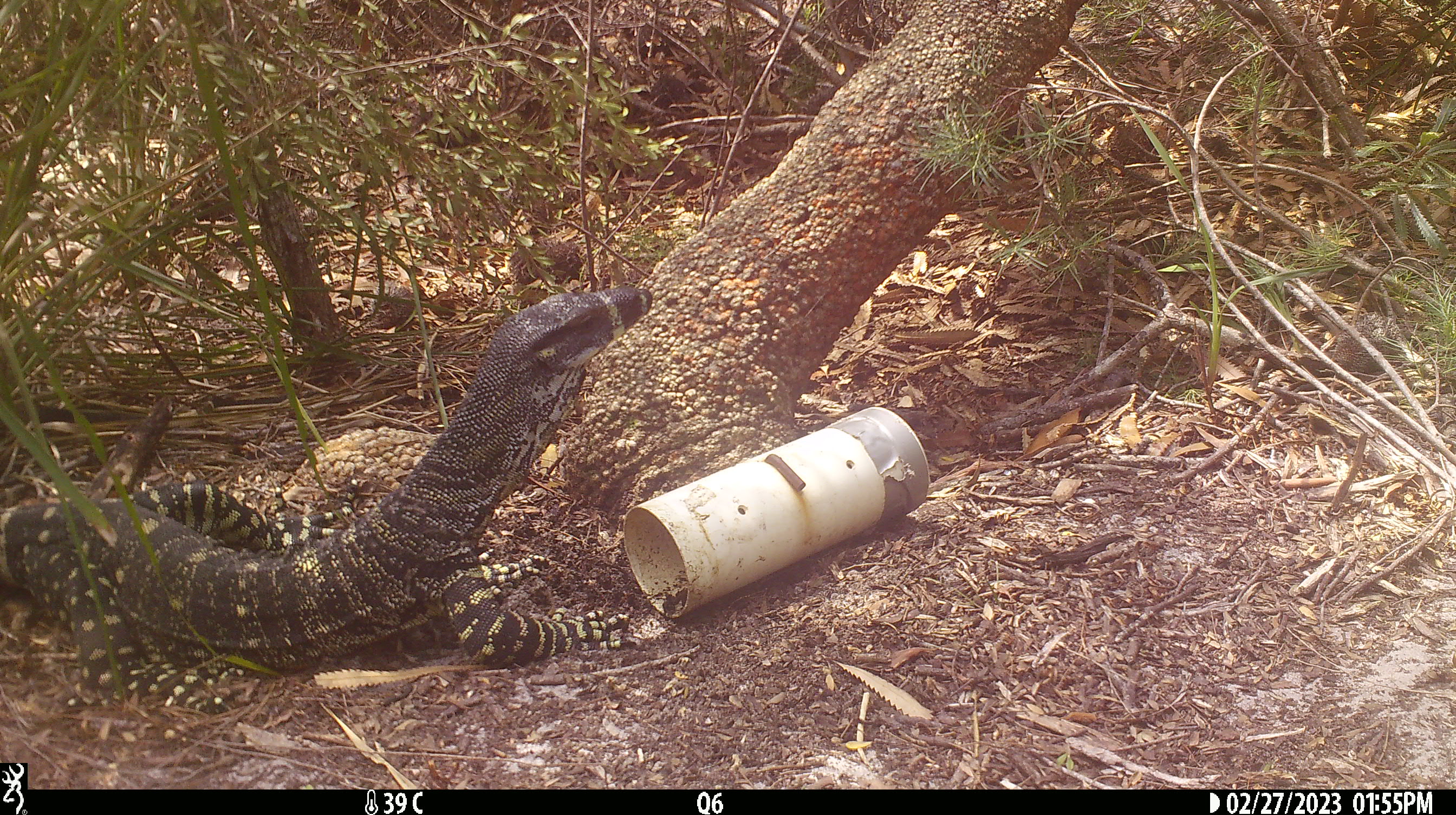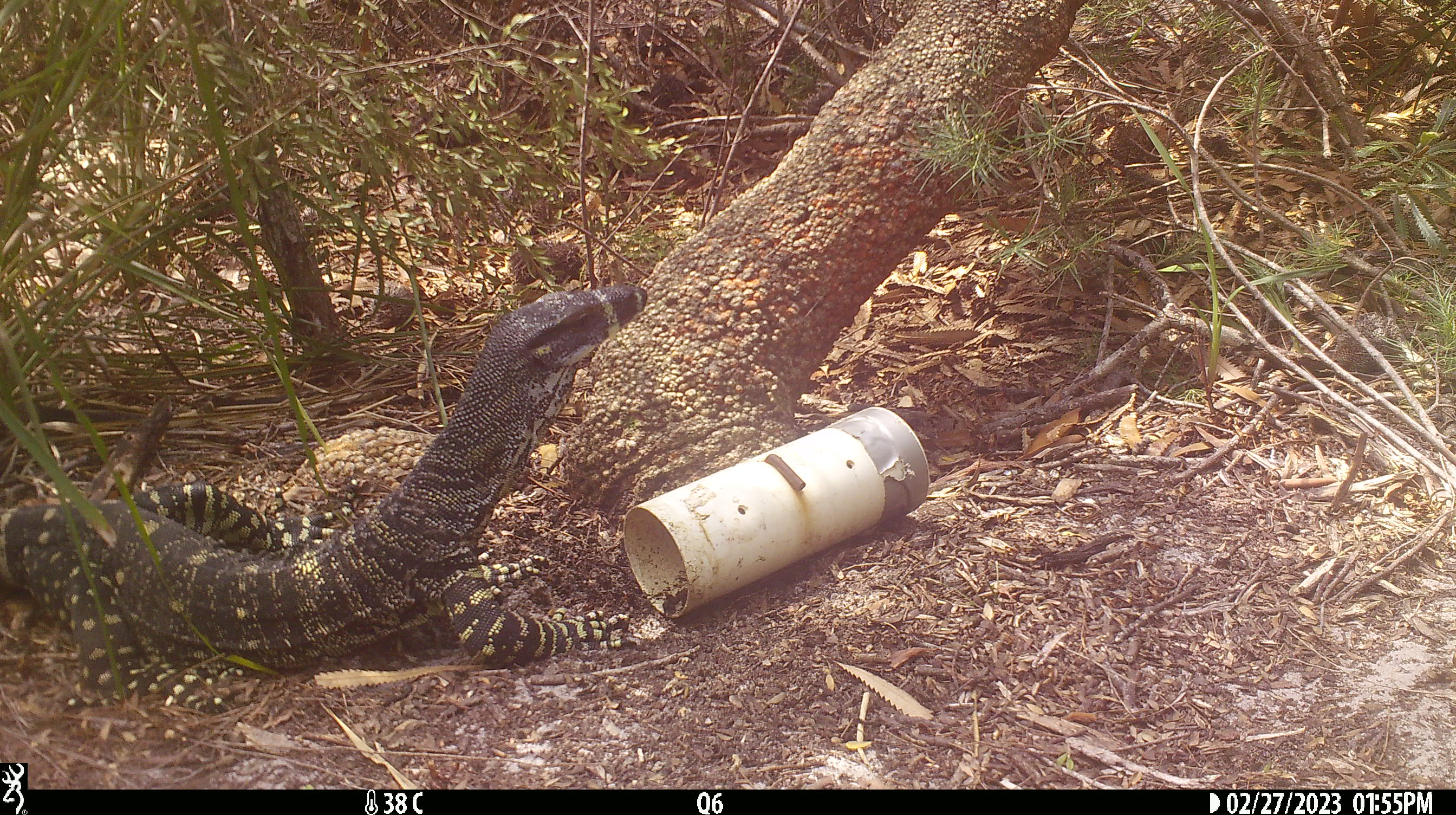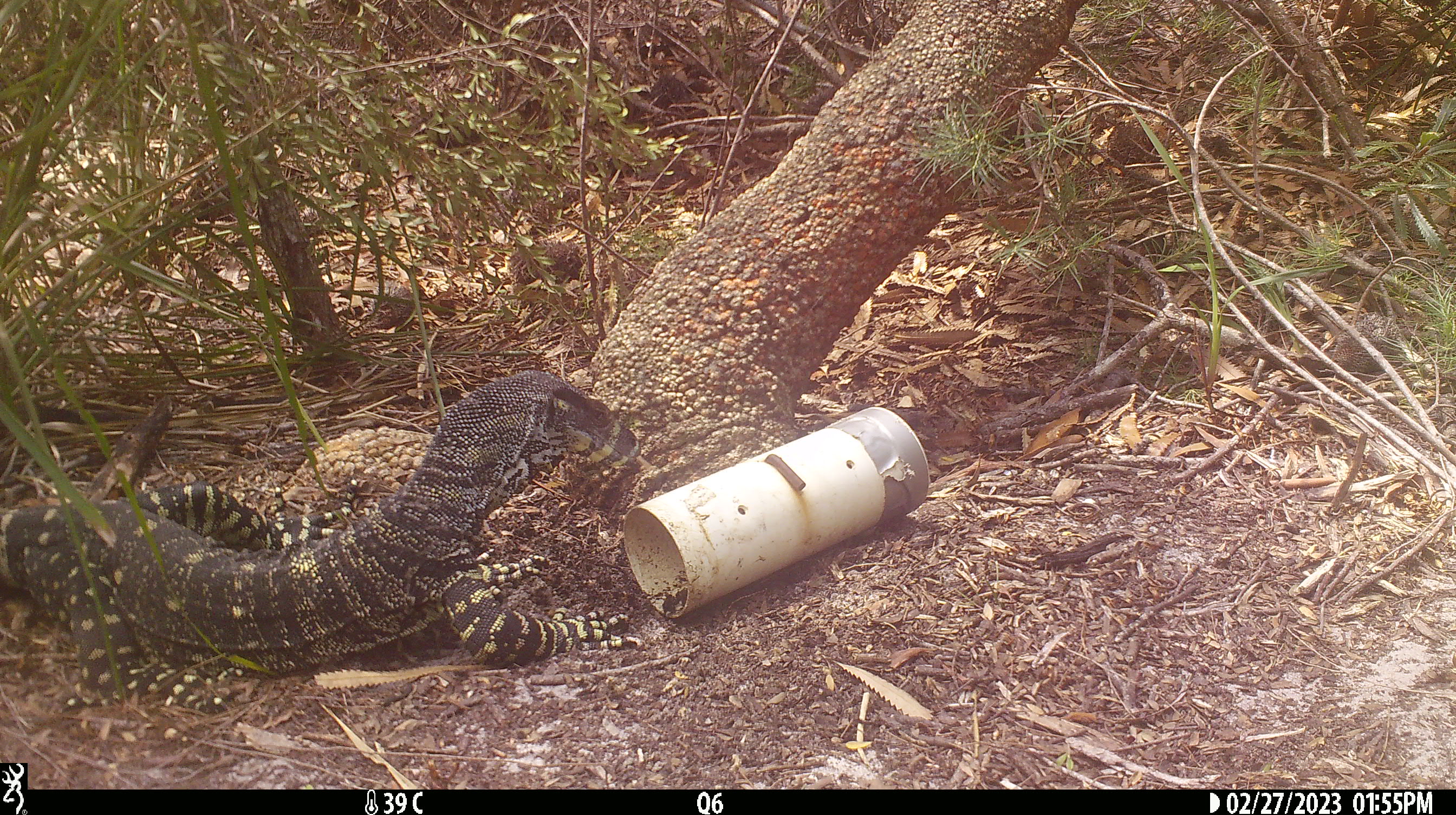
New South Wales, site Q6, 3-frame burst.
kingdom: Animalia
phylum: Chordata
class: Reptilia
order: Squamata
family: Varanidae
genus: Varanus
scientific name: Varanus varius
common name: lace monitor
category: goanna